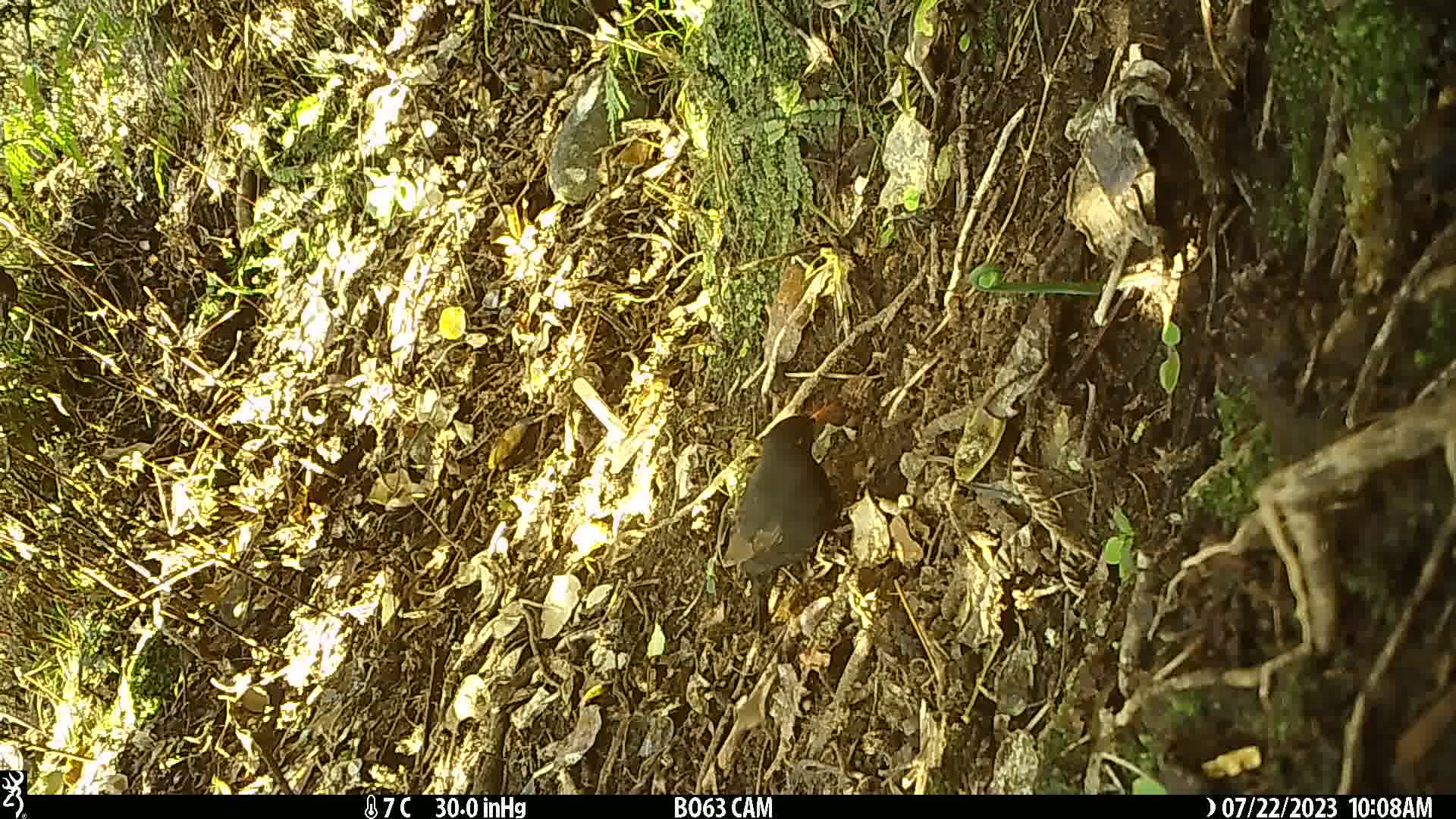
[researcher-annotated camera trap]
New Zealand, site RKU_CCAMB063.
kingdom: Animalia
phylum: Chordata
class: Aves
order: Passeriformes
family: Turdidae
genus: Turdus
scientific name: Turdus merula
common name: eurasian blackbird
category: blackbird